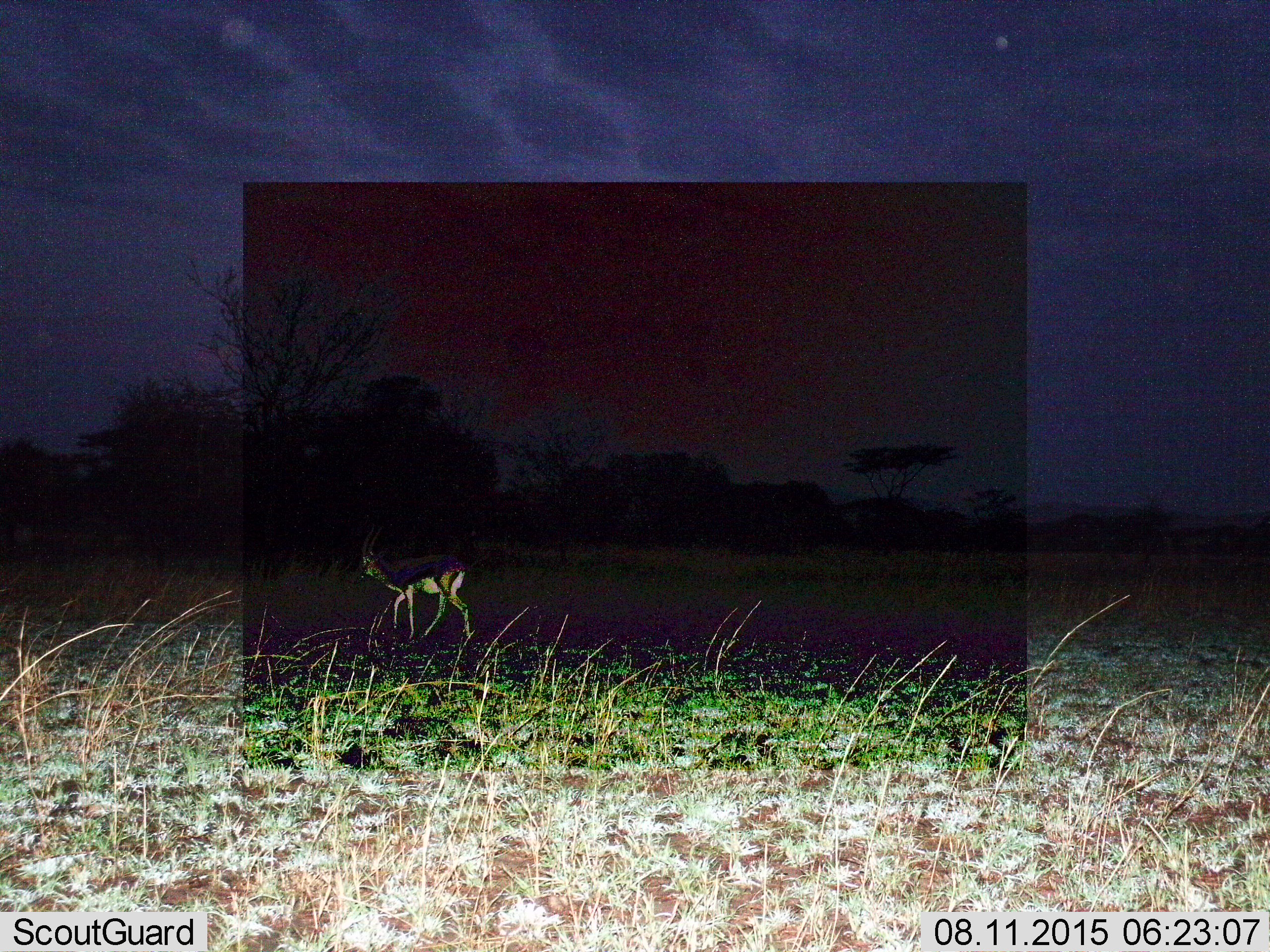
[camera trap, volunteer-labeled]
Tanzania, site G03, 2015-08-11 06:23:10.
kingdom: Animalia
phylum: Chordata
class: Mammalia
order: Artiodactyla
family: Bovidae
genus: Eudorcas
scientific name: Eudorcas thomsonii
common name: thomson's gazelle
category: gazellethomsons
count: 1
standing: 31%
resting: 0%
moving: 81%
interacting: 0%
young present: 0%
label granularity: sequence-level